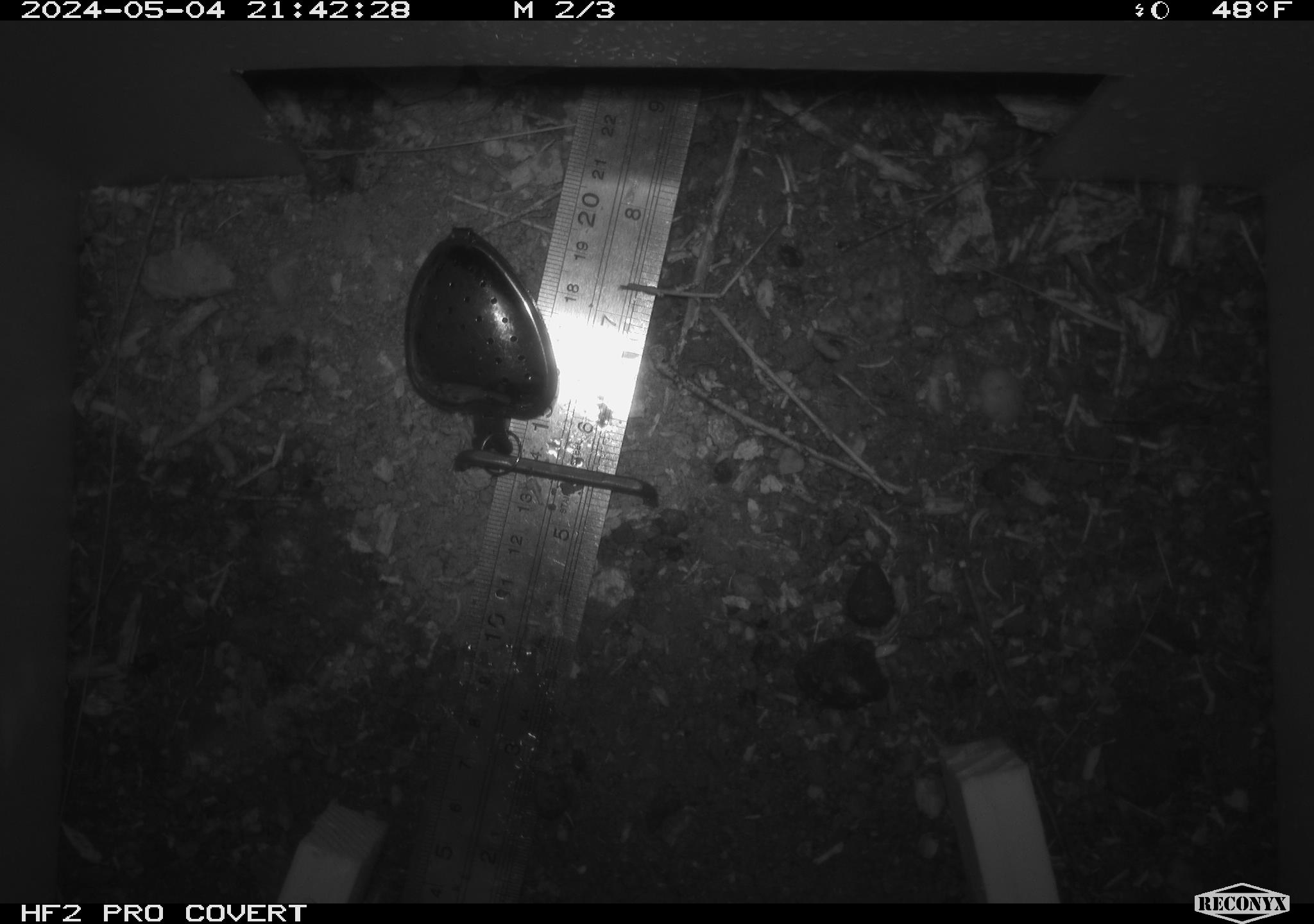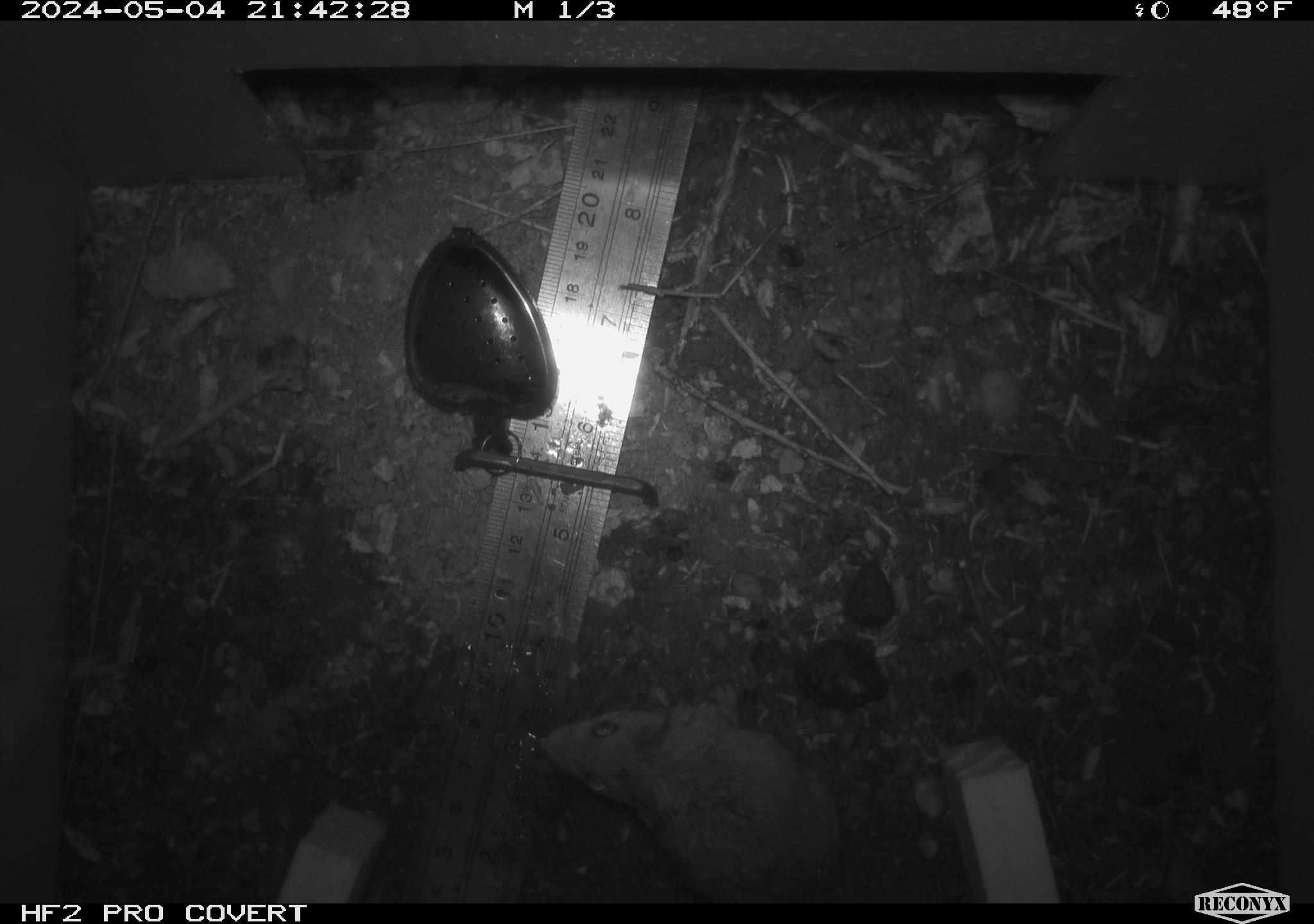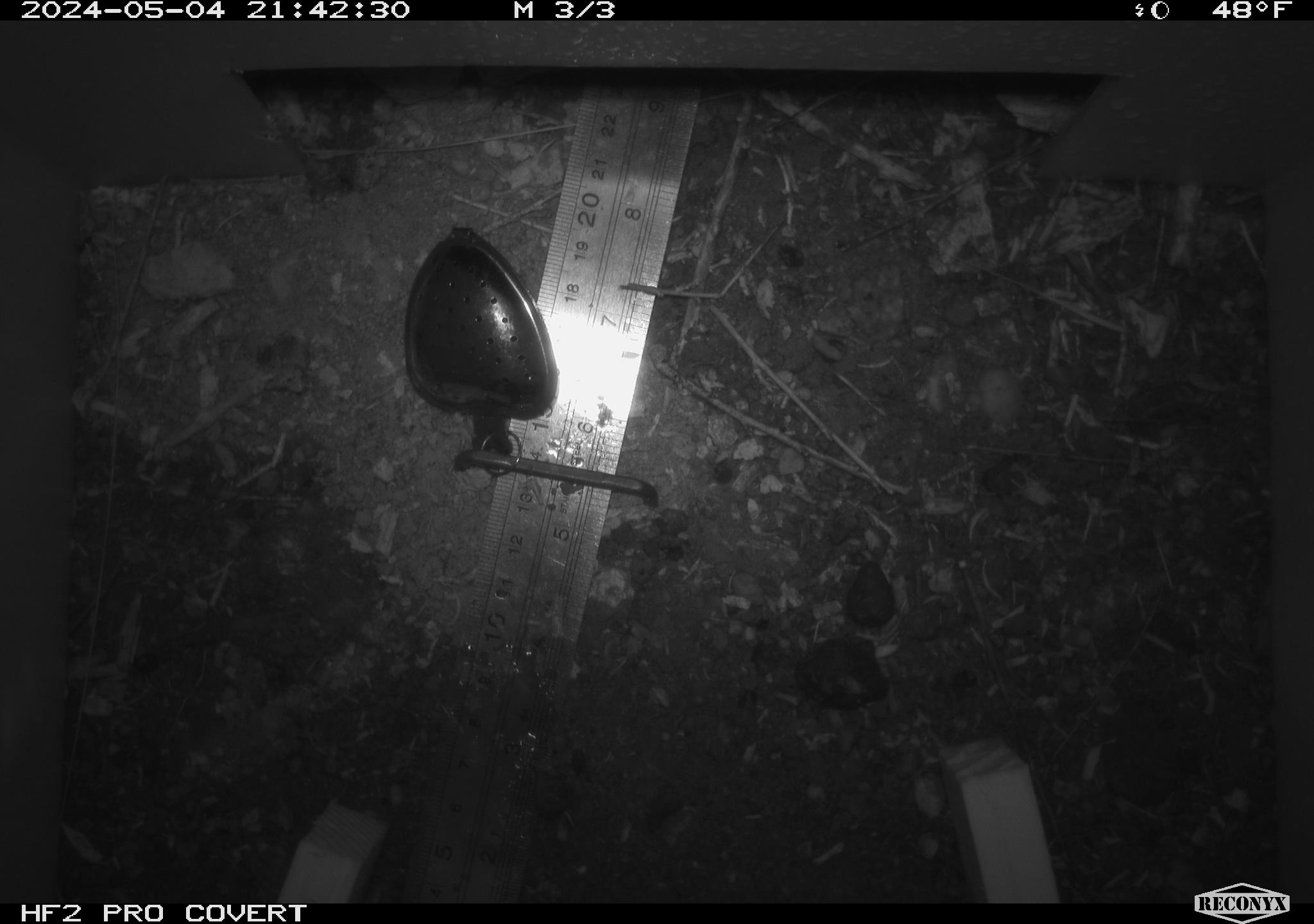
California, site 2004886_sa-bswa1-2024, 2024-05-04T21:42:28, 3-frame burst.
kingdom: Animalia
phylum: Chordata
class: Mammalia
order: Rodentia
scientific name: Rodentia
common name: mouse species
Mouse species (Rodentia).